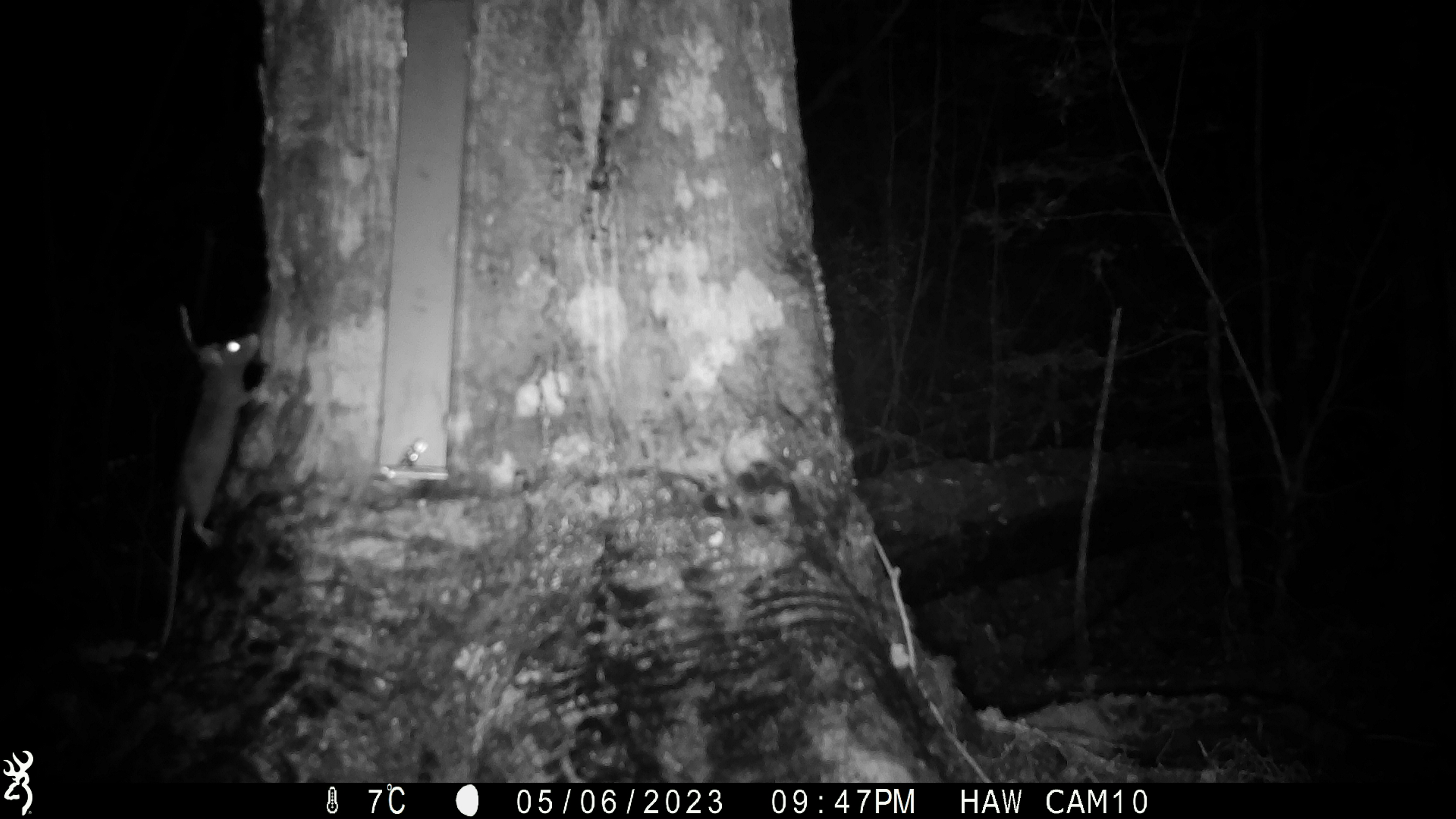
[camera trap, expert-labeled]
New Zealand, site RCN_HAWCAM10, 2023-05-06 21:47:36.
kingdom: Animalia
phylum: Chordata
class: Mammalia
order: Rodentia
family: Muridae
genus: Rattus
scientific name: Rattus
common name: rat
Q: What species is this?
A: Rat (Rattus).